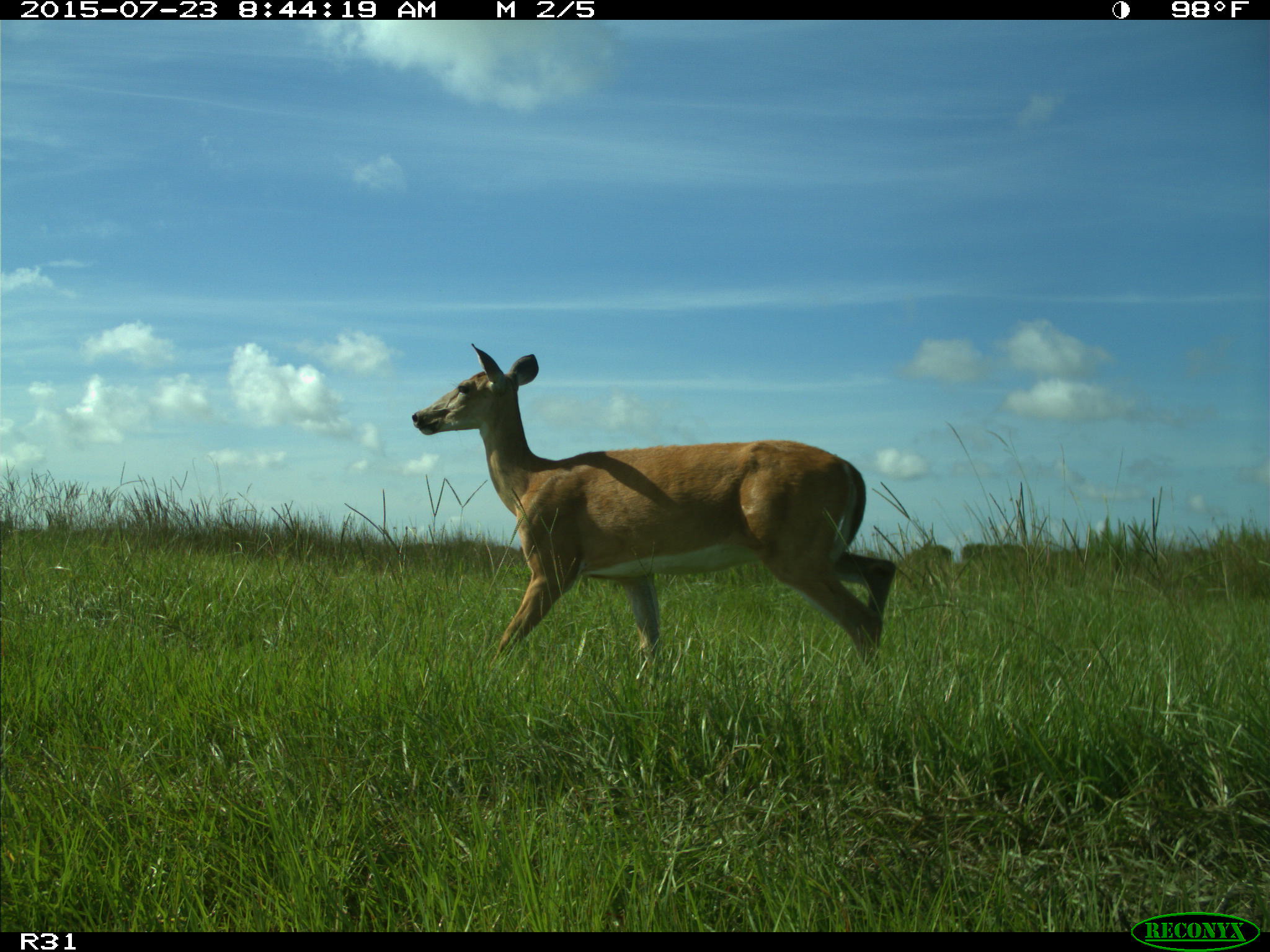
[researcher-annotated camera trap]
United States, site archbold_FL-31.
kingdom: Animalia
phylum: Chordata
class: Mammalia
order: Artiodactyla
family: Cervidae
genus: Odocoileus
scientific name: Odocoileus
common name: deer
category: unidentified deer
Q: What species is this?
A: Unidentified deer (deer) (Odocoileus).